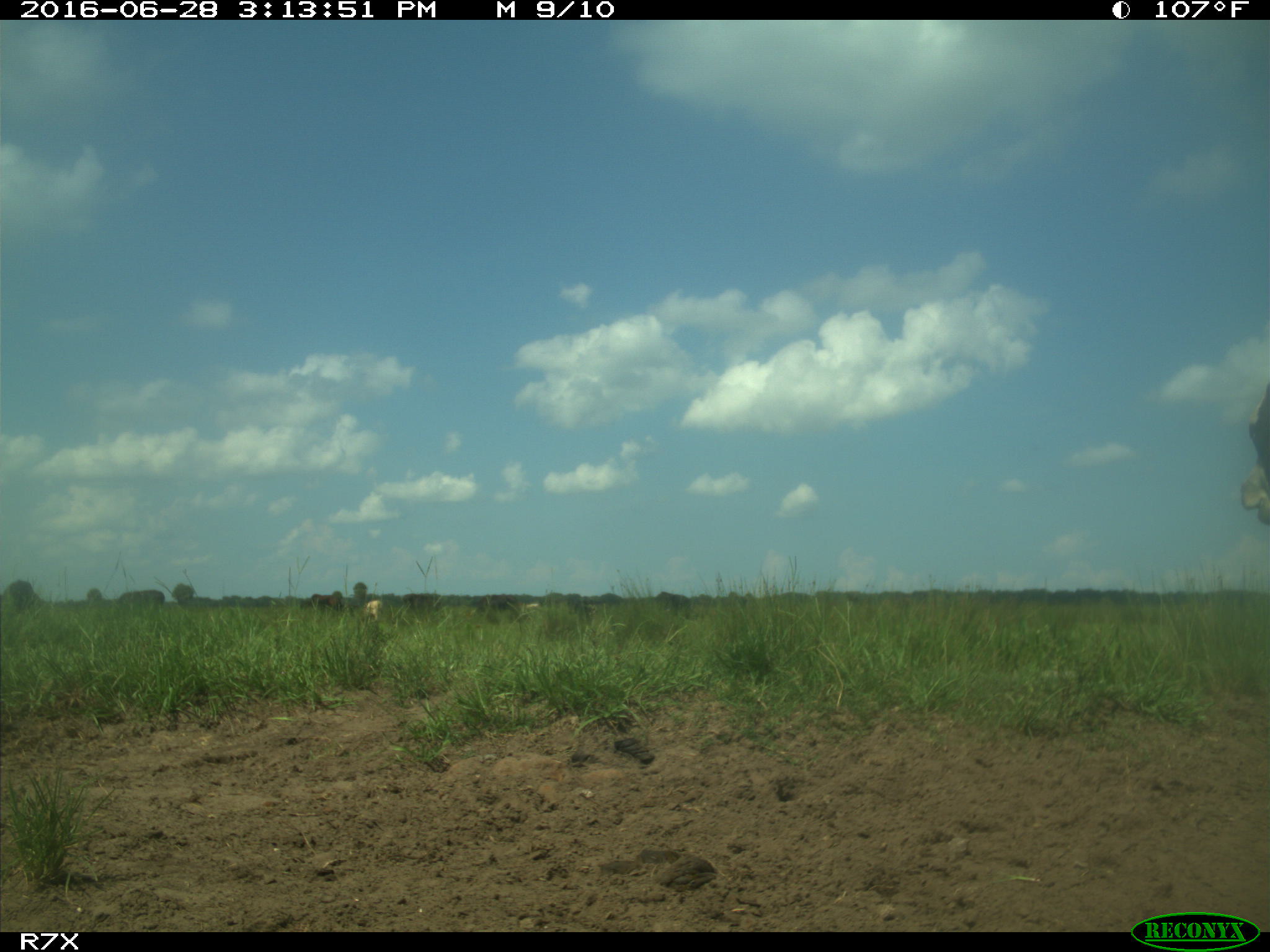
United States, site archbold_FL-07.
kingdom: Animalia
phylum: Chordata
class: Mammalia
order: Artiodactyla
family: Bovidae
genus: Bos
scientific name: Bos taurus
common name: domestic cow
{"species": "Bos taurus (domestic cow)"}